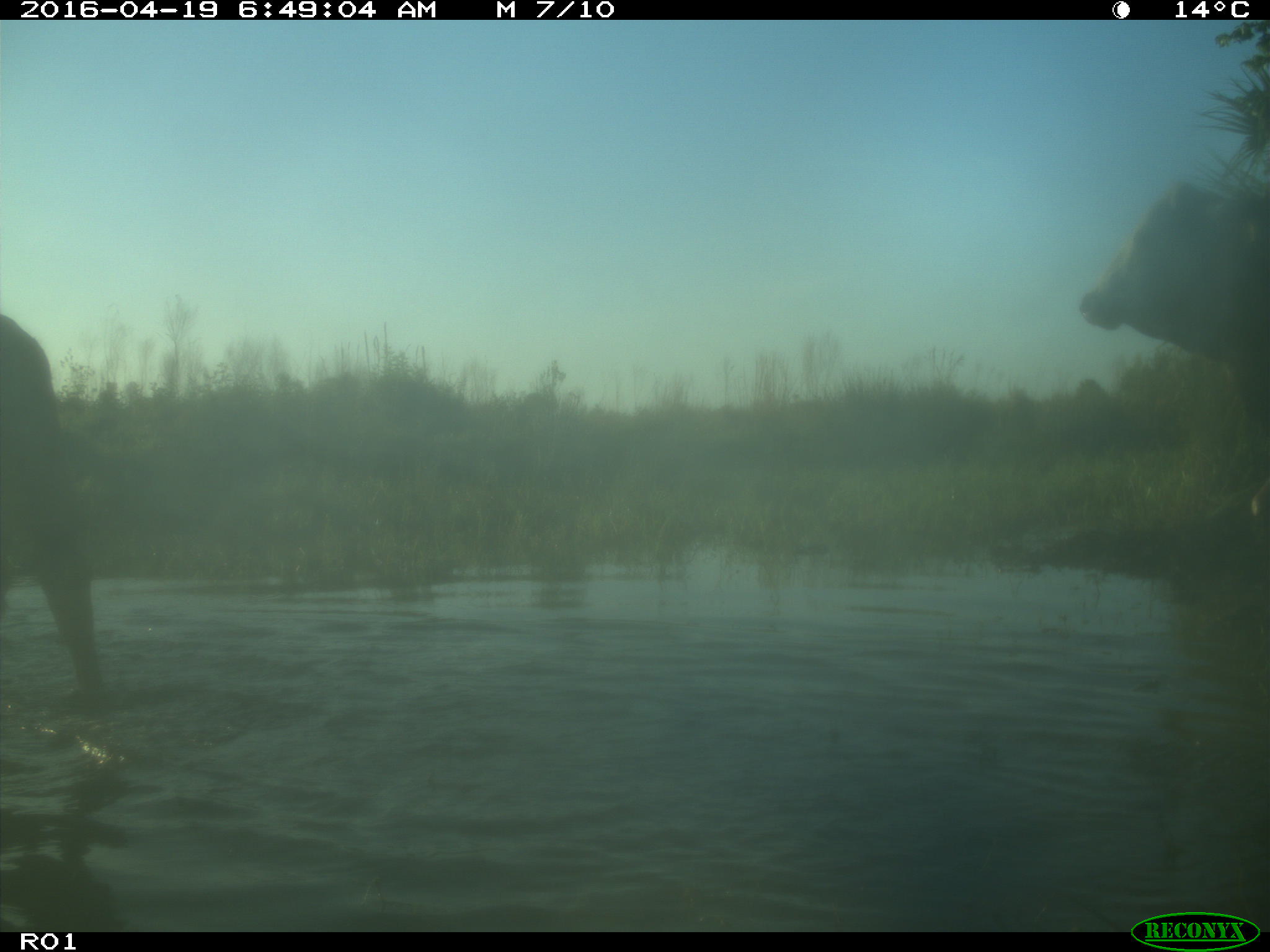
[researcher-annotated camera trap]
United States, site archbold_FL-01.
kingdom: Animalia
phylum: Chordata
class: Mammalia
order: Artiodactyla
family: Bovidae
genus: Bos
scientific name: Bos taurus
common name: domestic cow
Bos taurus (domestic cow).